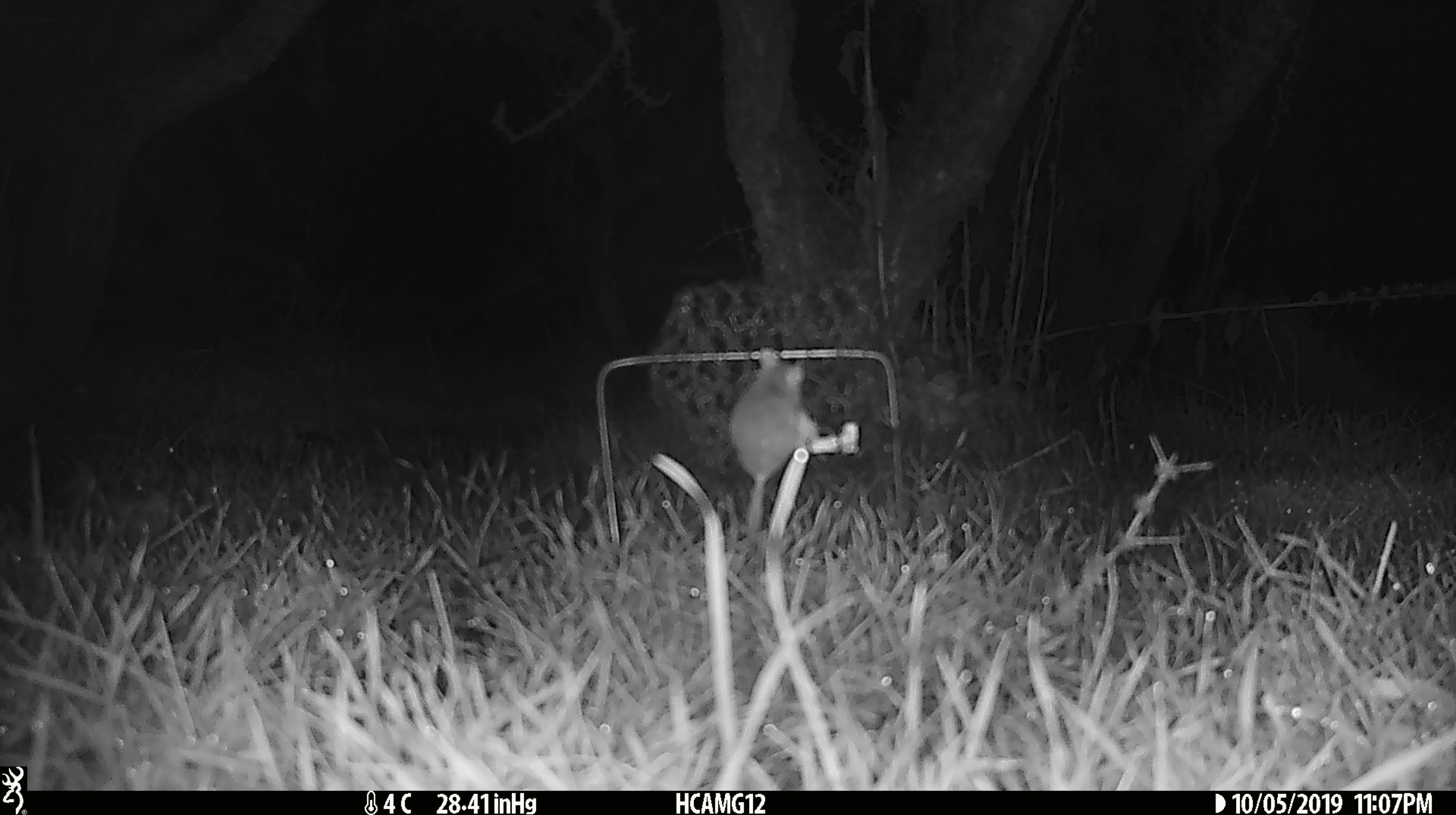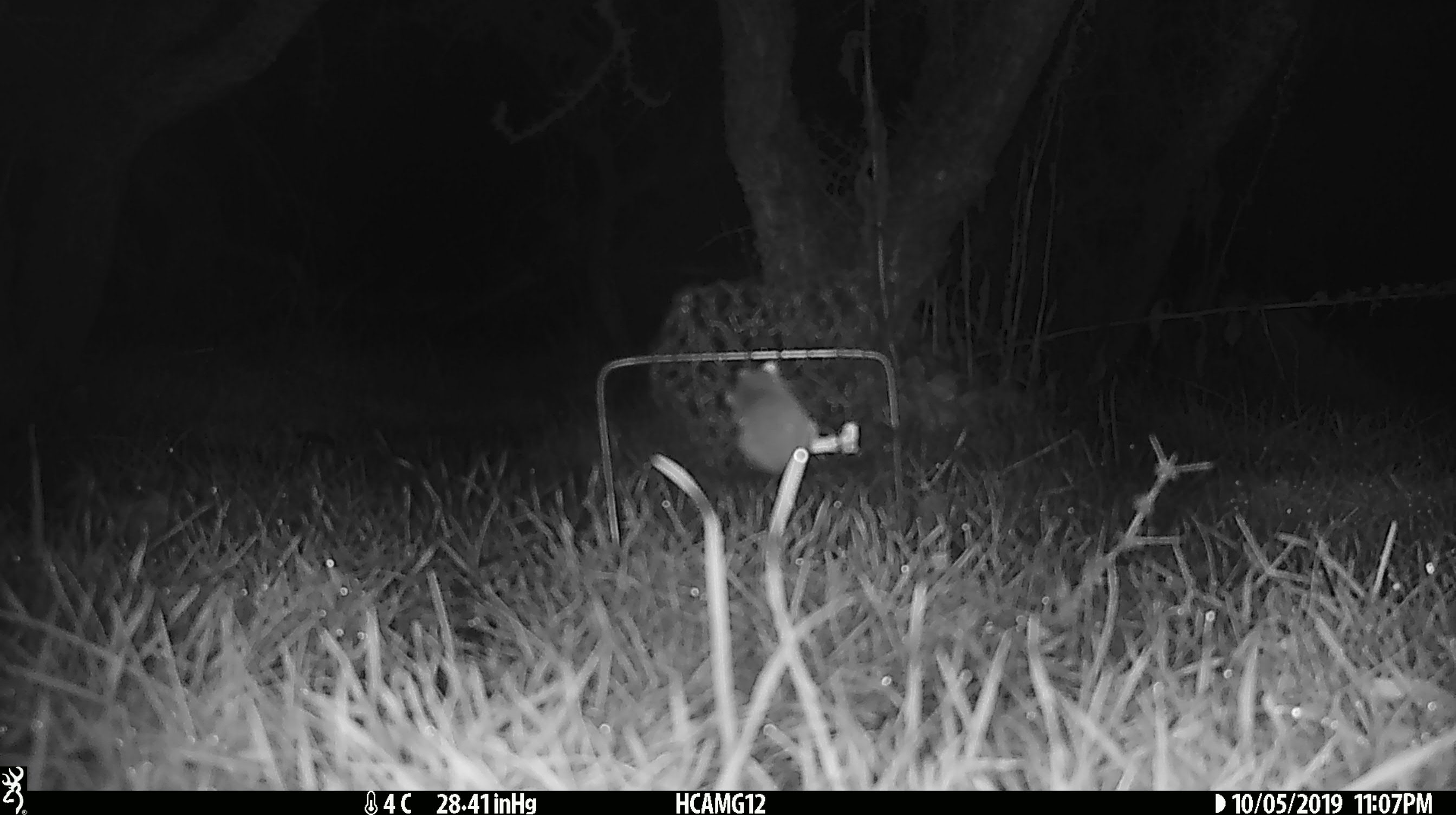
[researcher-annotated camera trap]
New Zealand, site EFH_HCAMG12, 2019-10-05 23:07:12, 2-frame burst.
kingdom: Animalia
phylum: Chordata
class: Mammalia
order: Rodentia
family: Muridae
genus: Mus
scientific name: Mus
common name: mouse